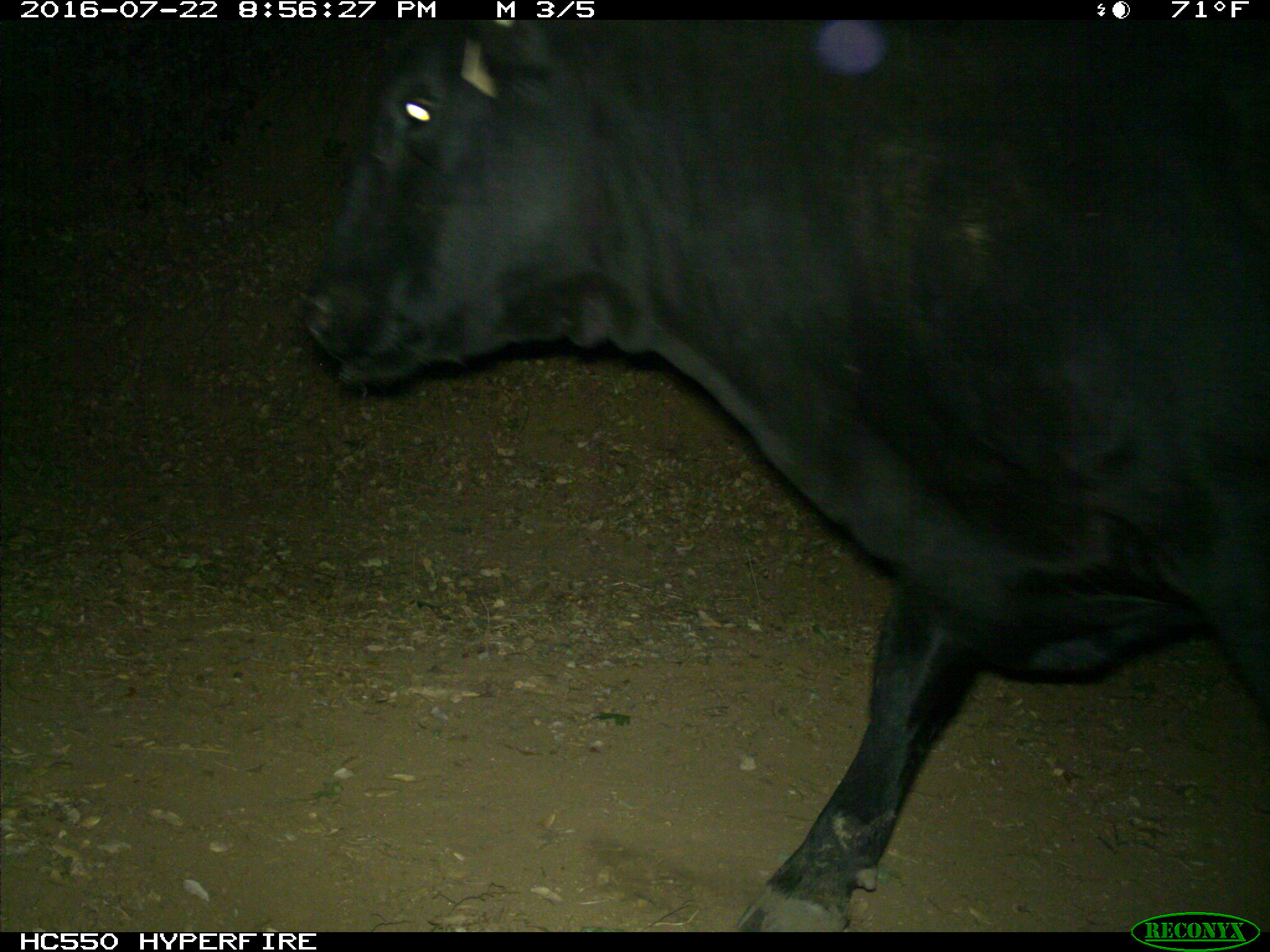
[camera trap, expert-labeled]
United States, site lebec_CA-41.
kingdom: Animalia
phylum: Chordata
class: Mammalia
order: Artiodactyla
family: Bovidae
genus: Bos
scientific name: Bos taurus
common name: domestic cow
Bos taurus (domestic cow).